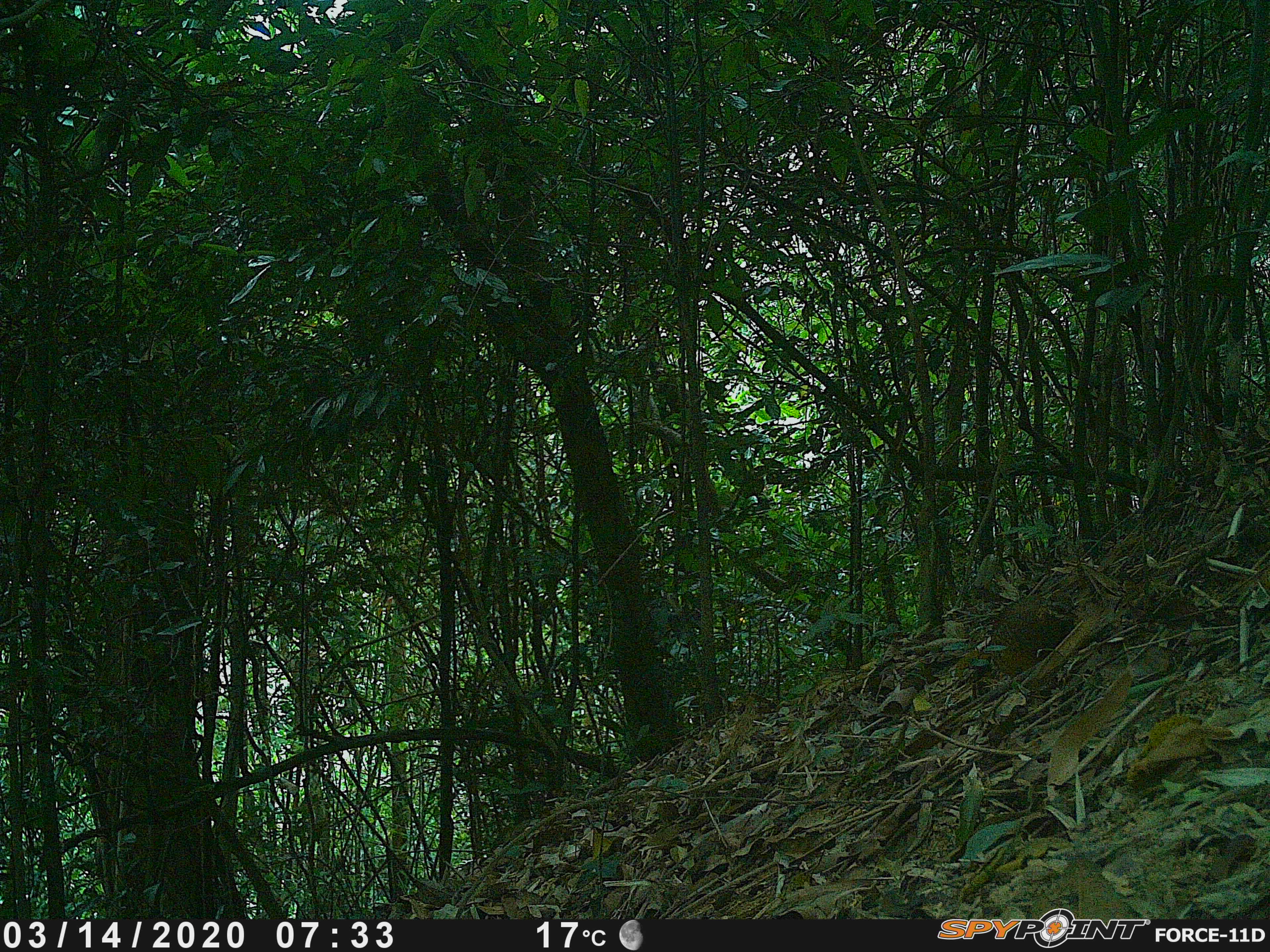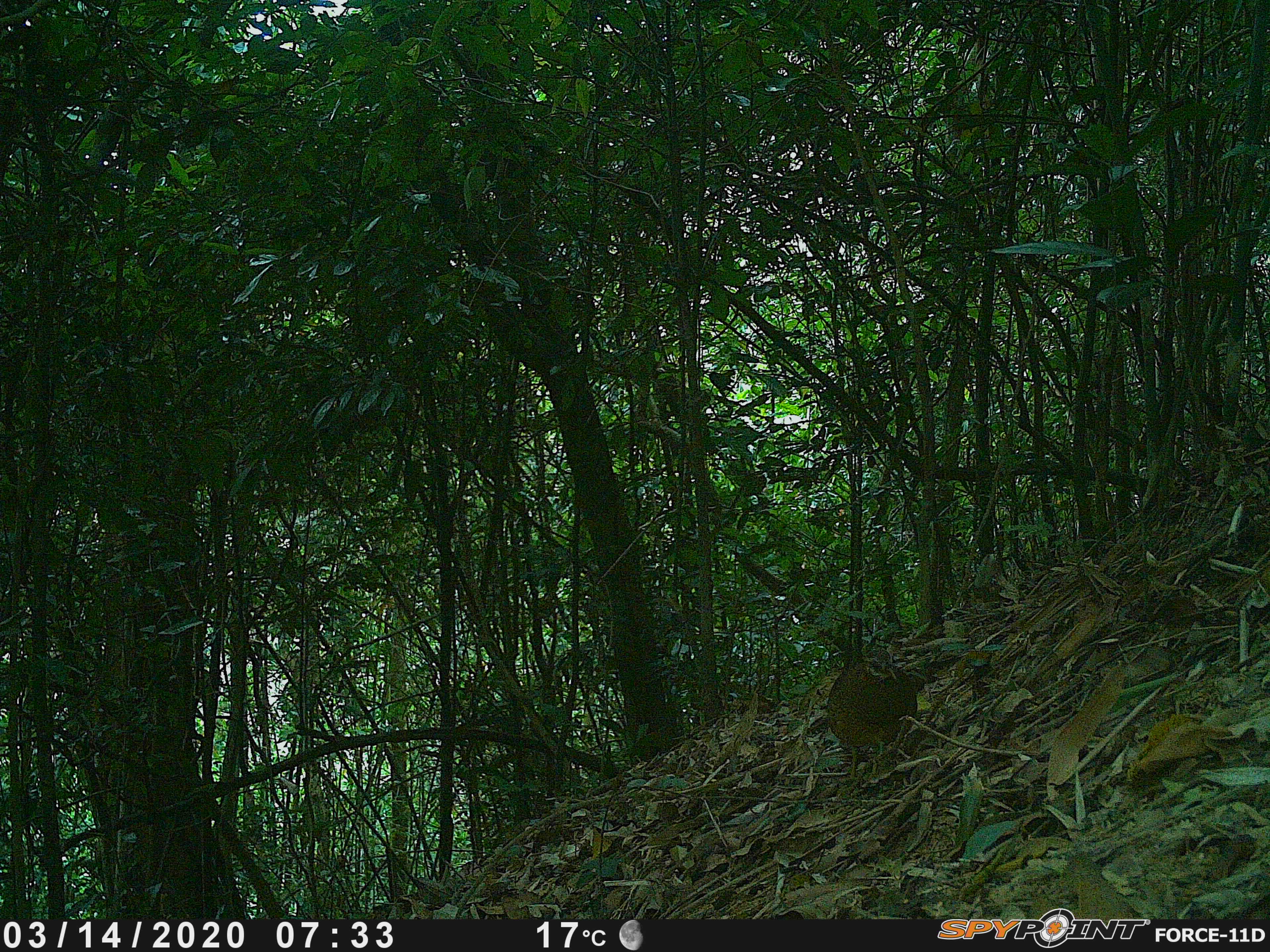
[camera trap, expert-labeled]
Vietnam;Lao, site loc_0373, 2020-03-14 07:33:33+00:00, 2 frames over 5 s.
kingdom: Animalia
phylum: Chordata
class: Aves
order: Galliformes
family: Phasianidae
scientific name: Phasianidae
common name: partridge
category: unidentified partridge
Unidentified partridge (partridge) (Phasianidae). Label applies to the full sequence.